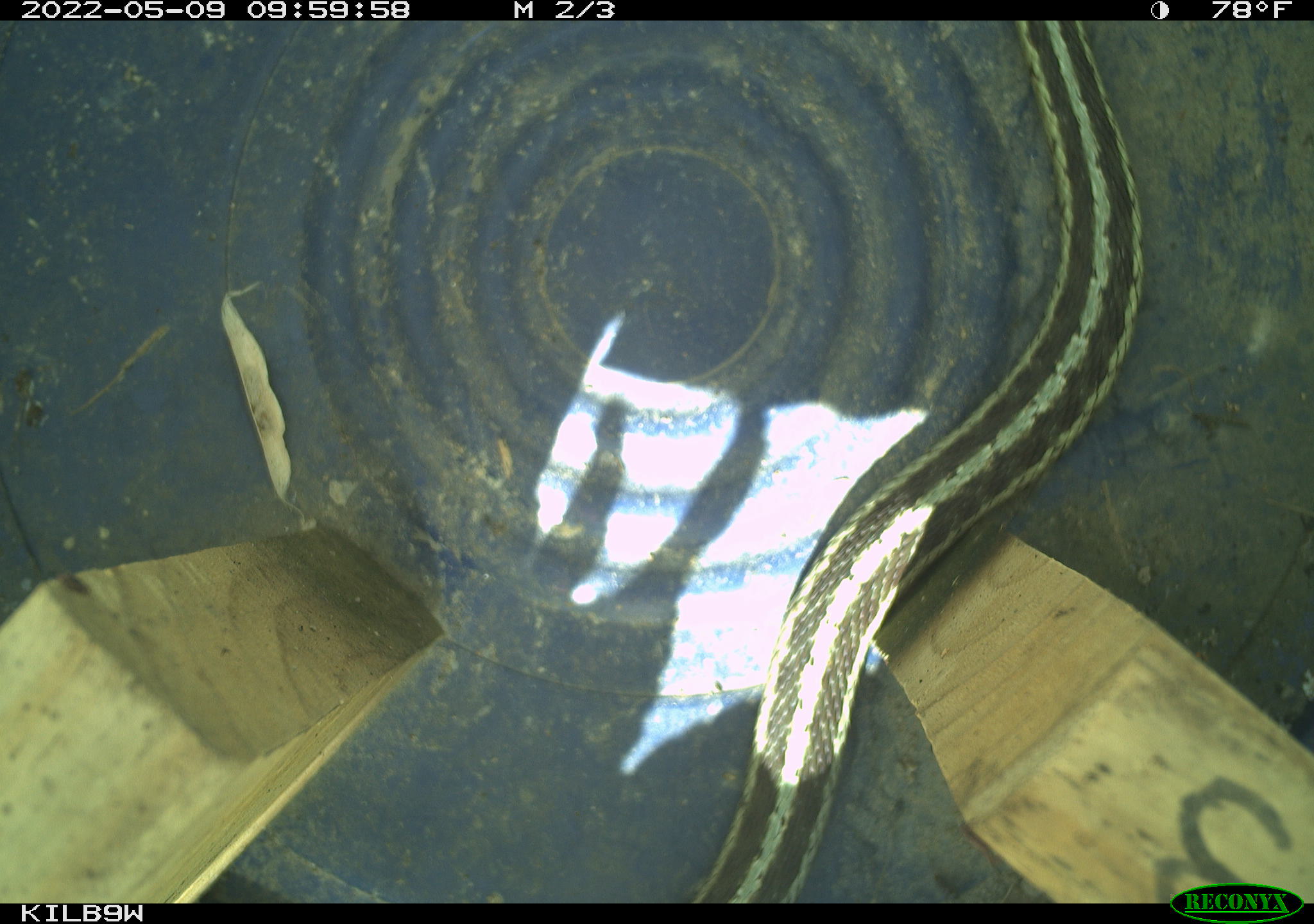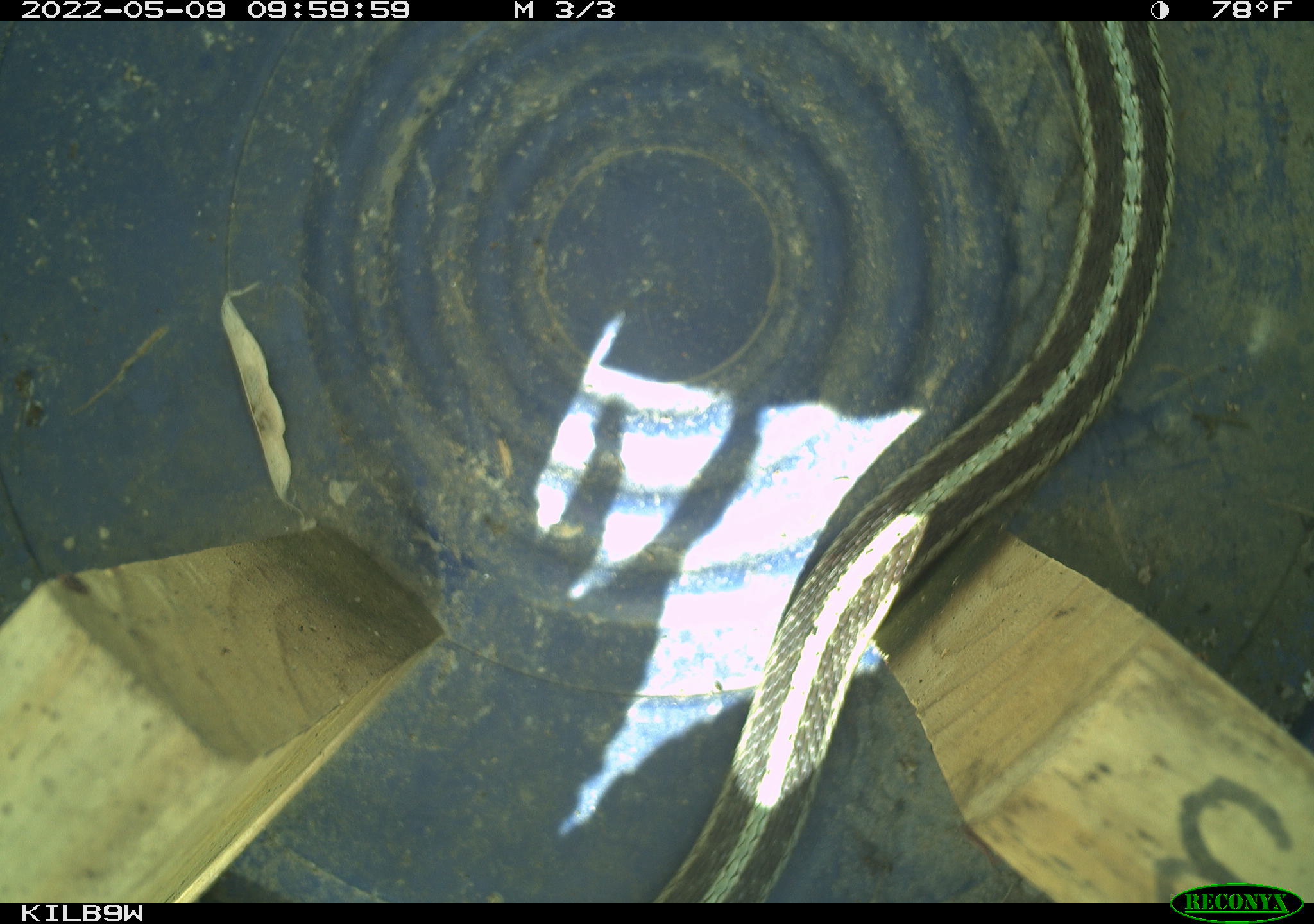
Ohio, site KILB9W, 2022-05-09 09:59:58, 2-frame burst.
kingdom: Animalia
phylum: Chordata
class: Reptilia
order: Squamata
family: Colubridae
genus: Thamnophis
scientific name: Thamnophis sirtalis sirtalis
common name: eastern gartersnake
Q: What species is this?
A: Eastern gartersnake (Thamnophis sirtalis sirtalis).